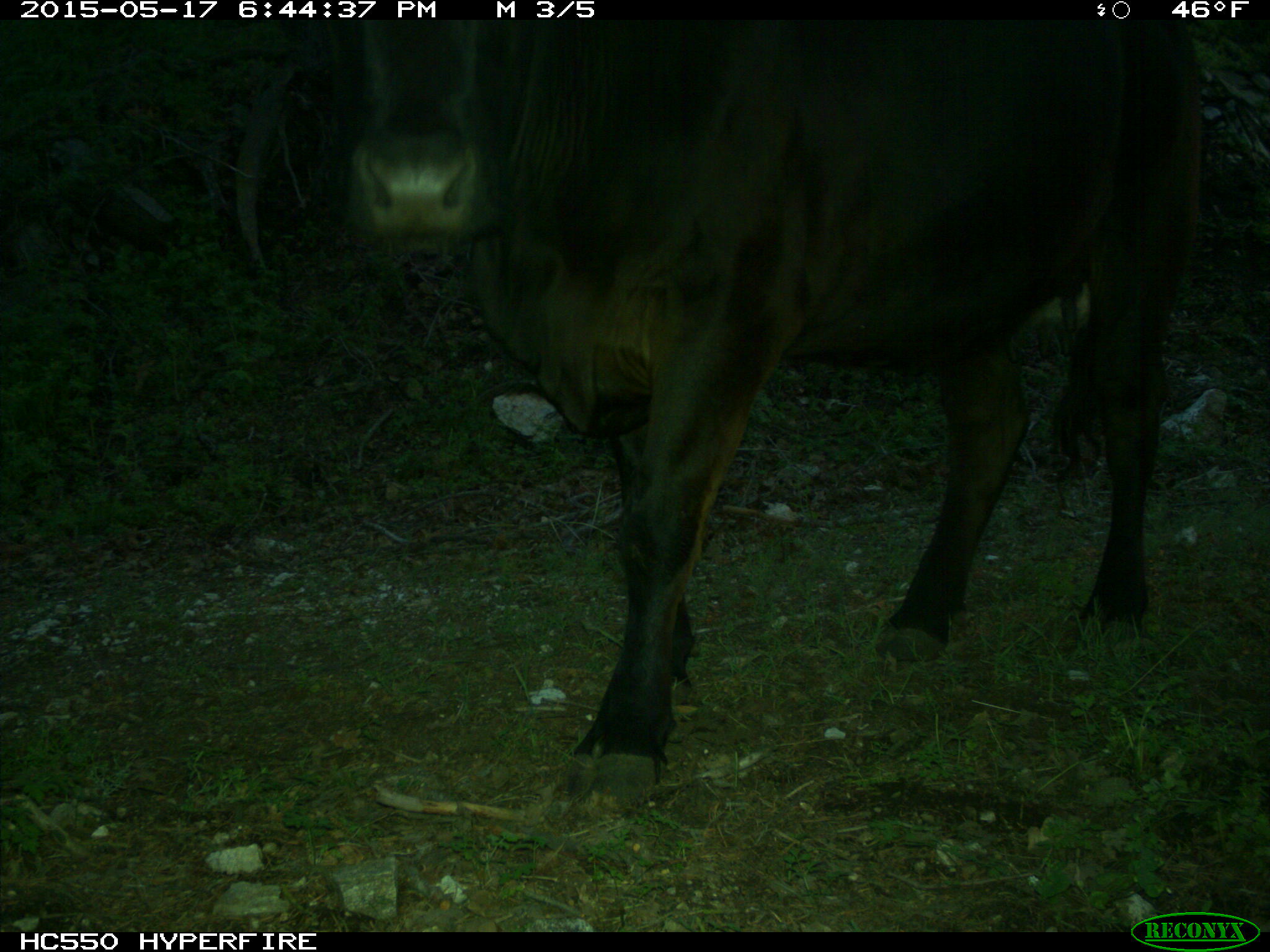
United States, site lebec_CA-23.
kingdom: Animalia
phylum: Chordata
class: Mammalia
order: Artiodactyla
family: Bovidae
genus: Bos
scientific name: Bos taurus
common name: domestic cow